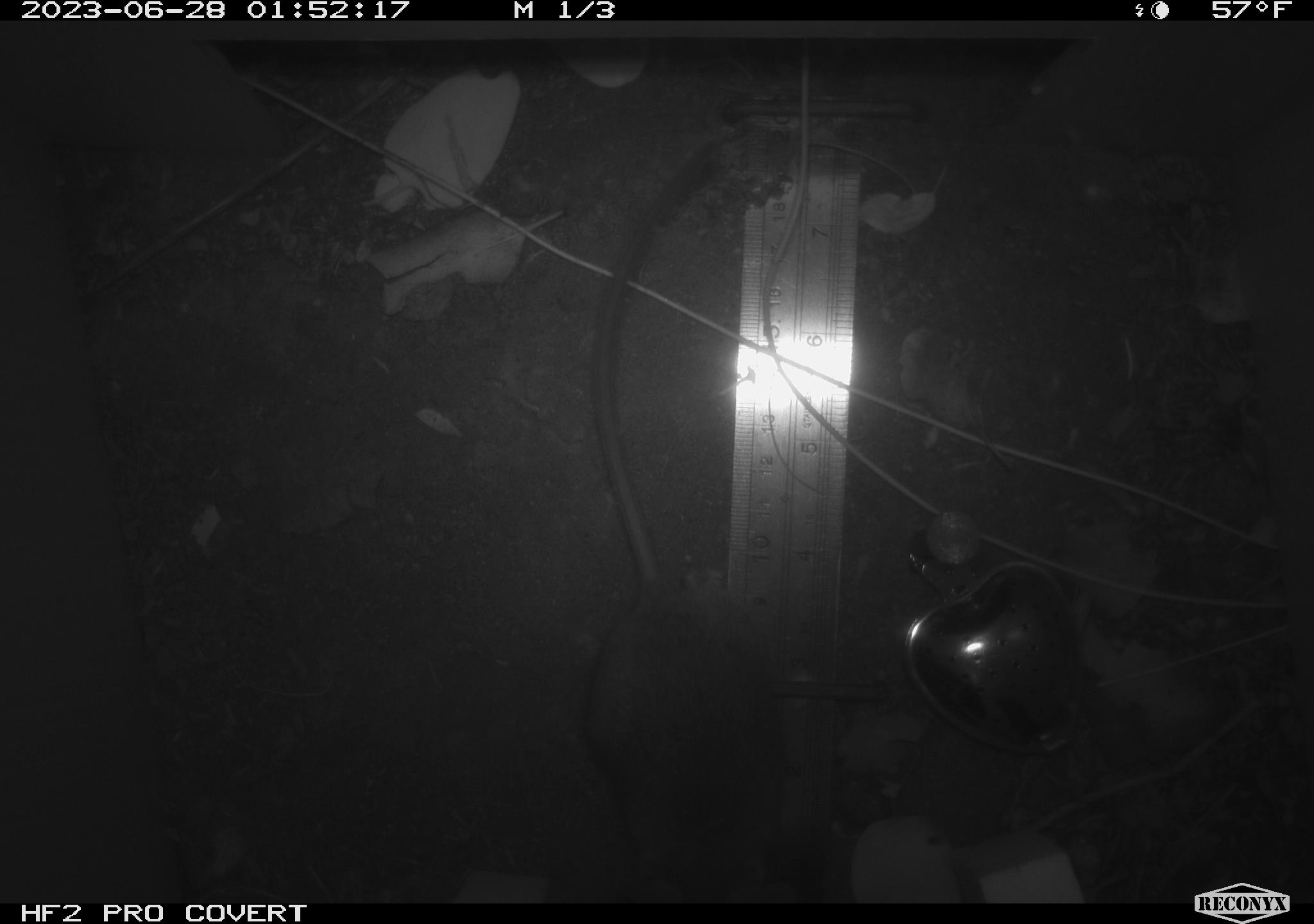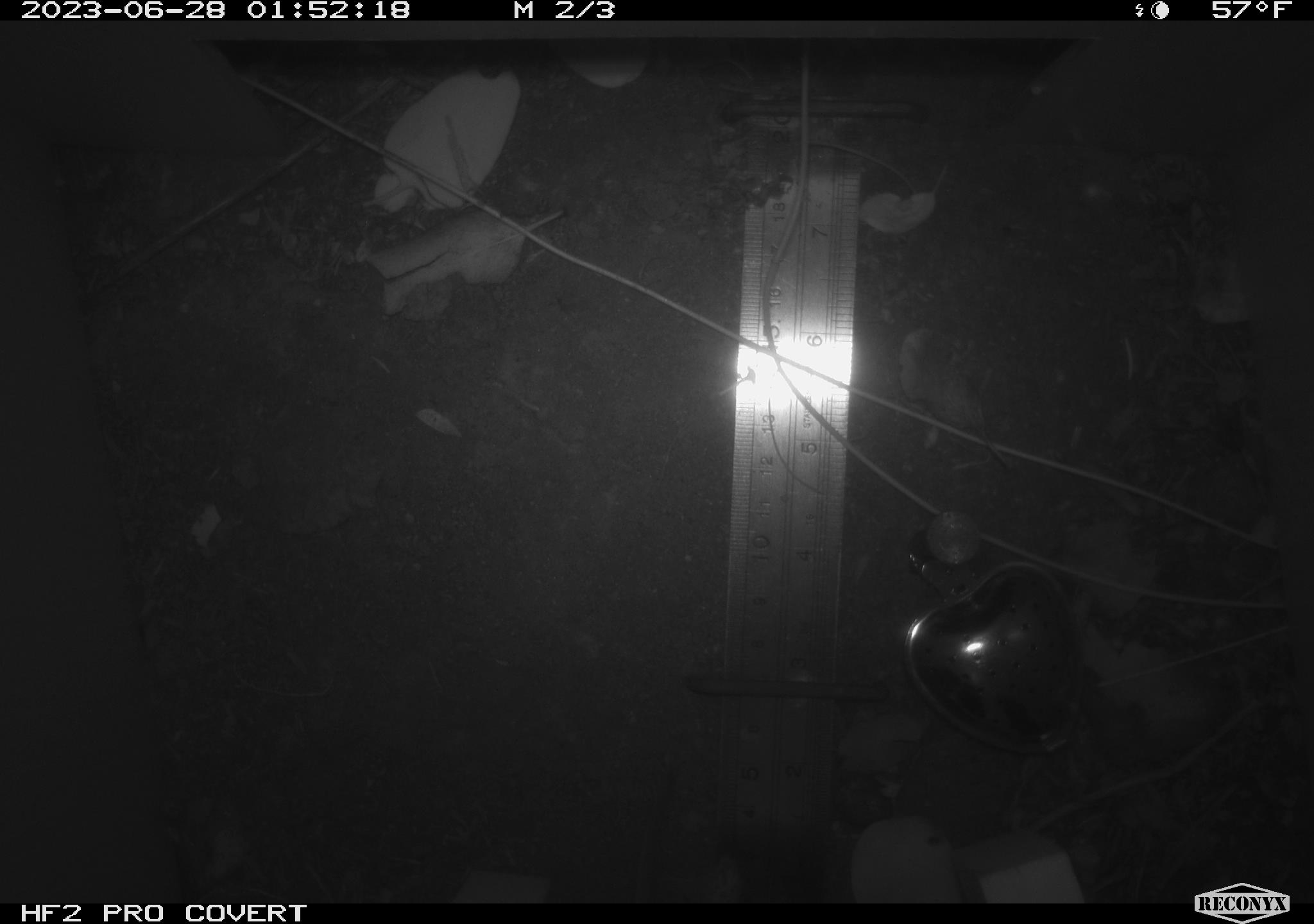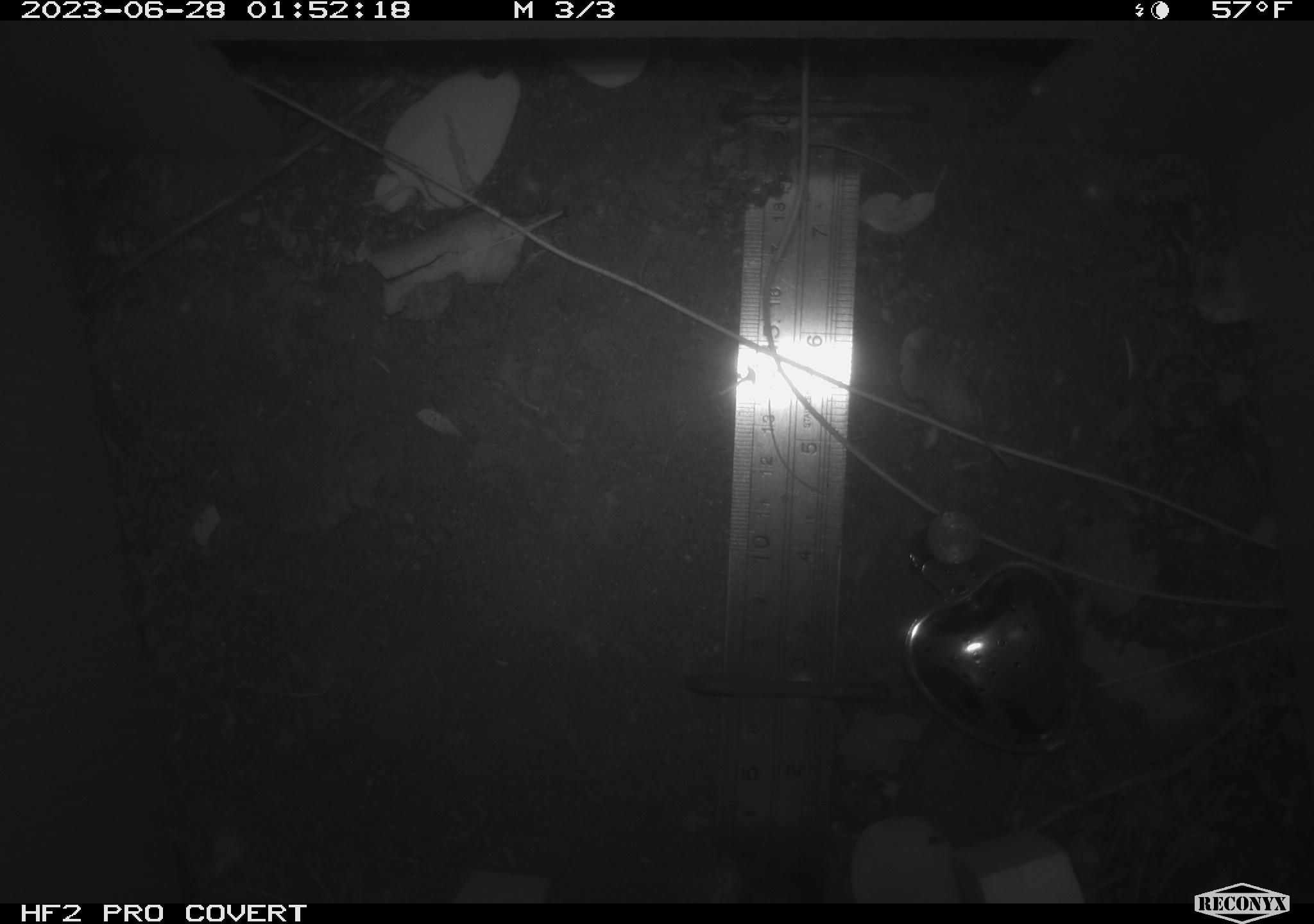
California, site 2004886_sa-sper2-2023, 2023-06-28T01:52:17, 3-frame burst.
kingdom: Animalia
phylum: Chordata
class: Mammalia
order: Rodentia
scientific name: Rodentia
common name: mouse species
Mouse species (Rodentia).